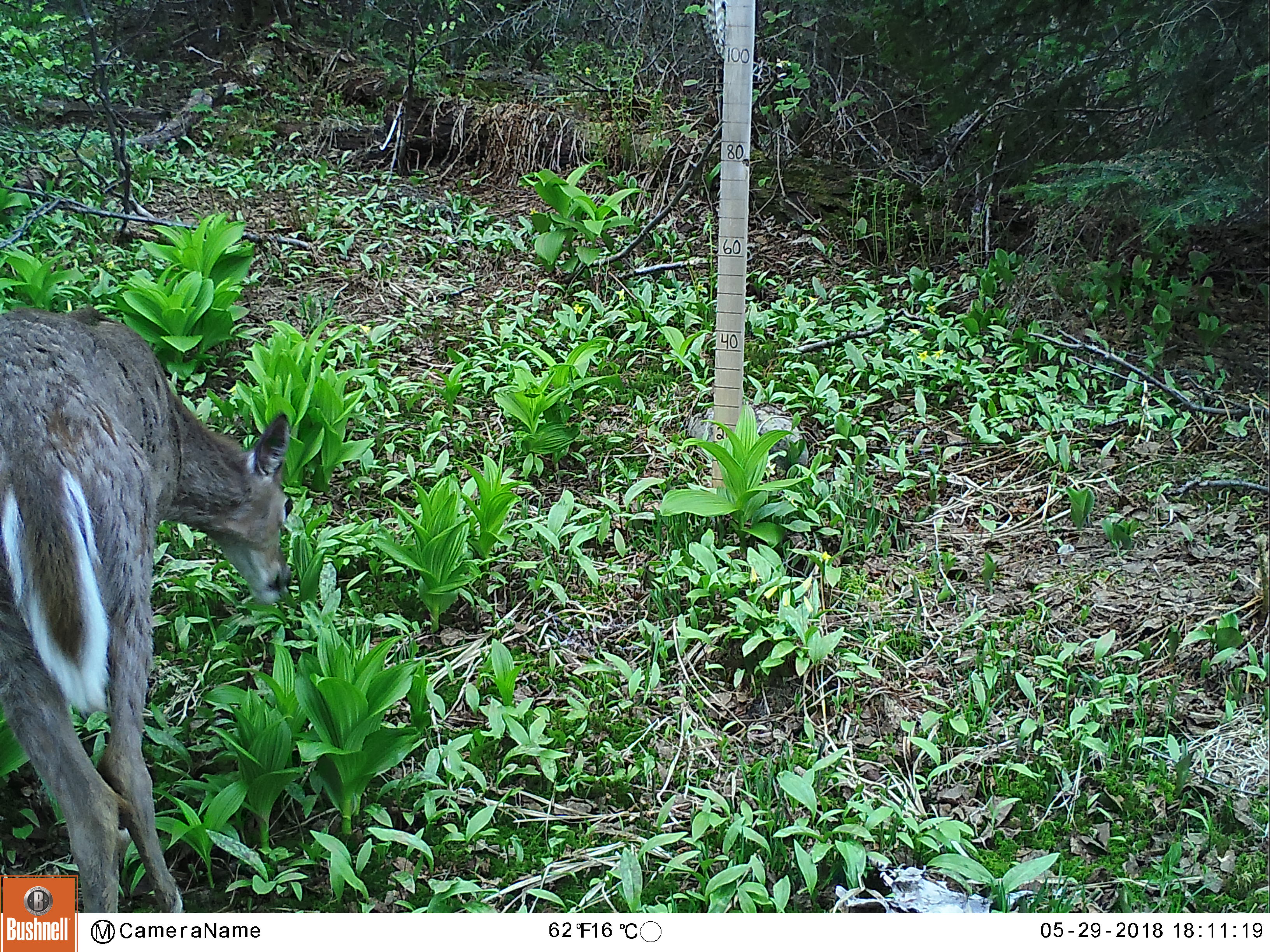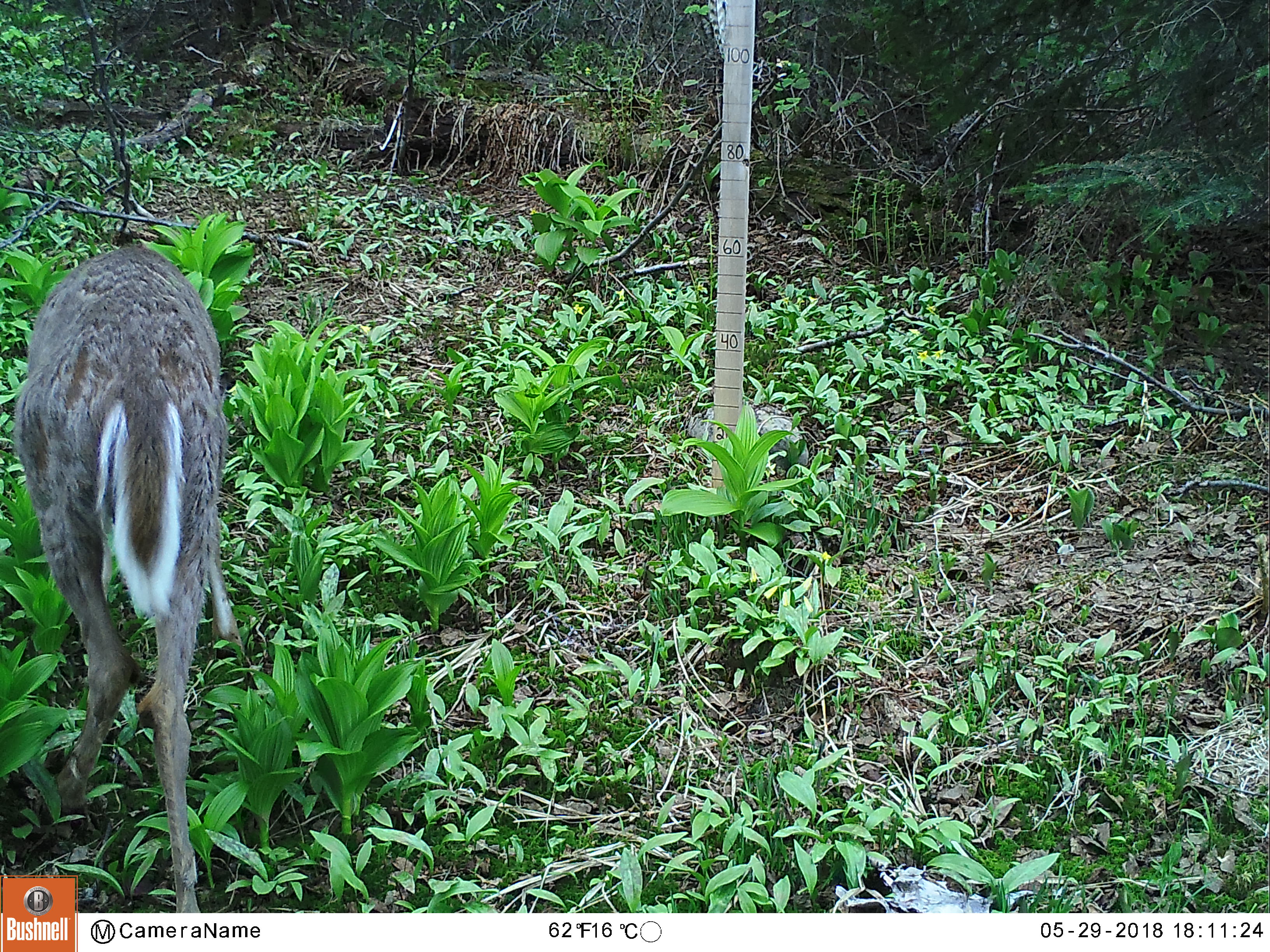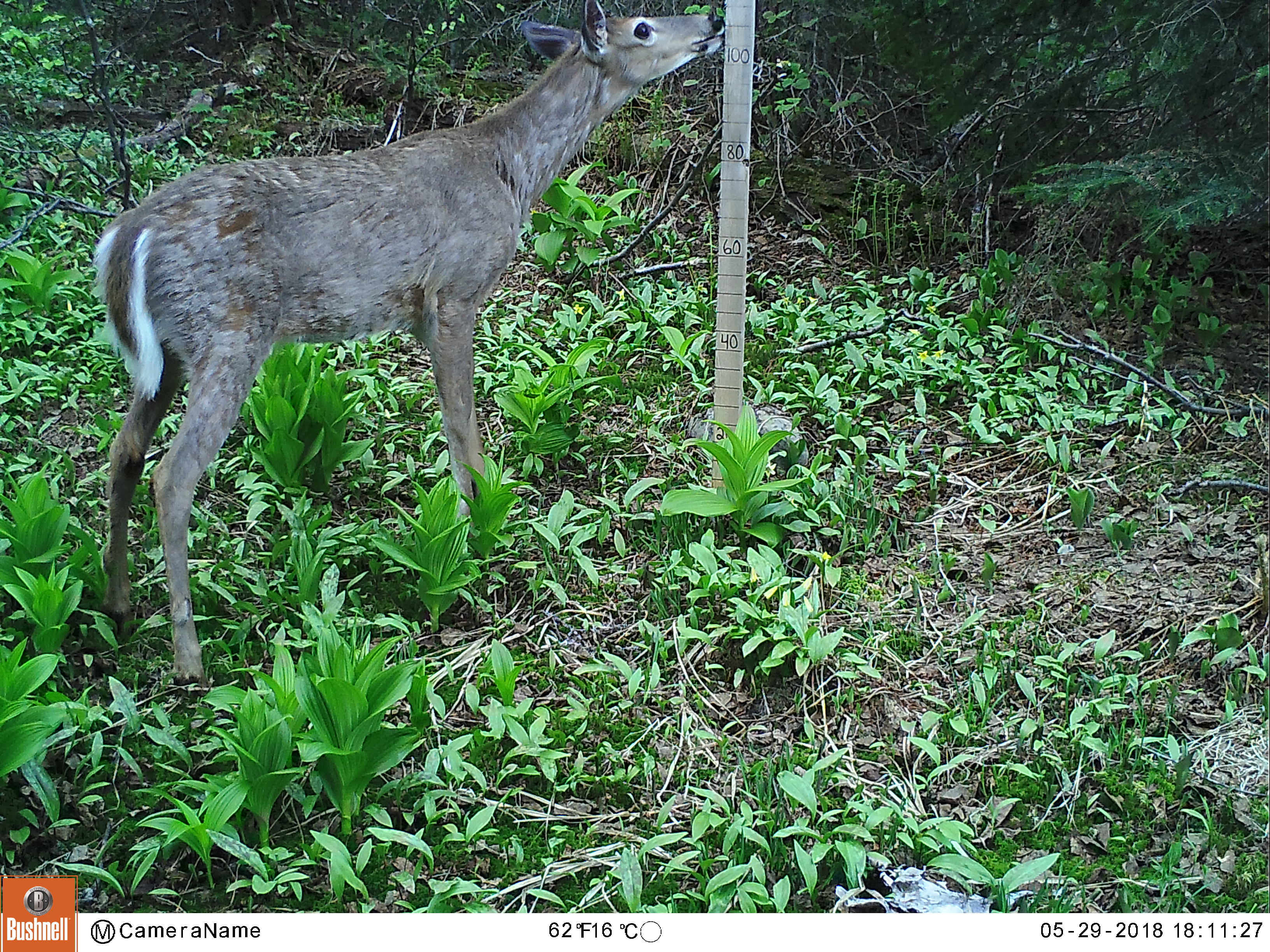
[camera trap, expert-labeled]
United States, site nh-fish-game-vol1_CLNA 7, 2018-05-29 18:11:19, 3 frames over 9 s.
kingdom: Animalia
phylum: Chordata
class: Mammalia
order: Artiodactyla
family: Cervidae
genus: Odocoileus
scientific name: Odocoileus virginianus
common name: white-tailed deer